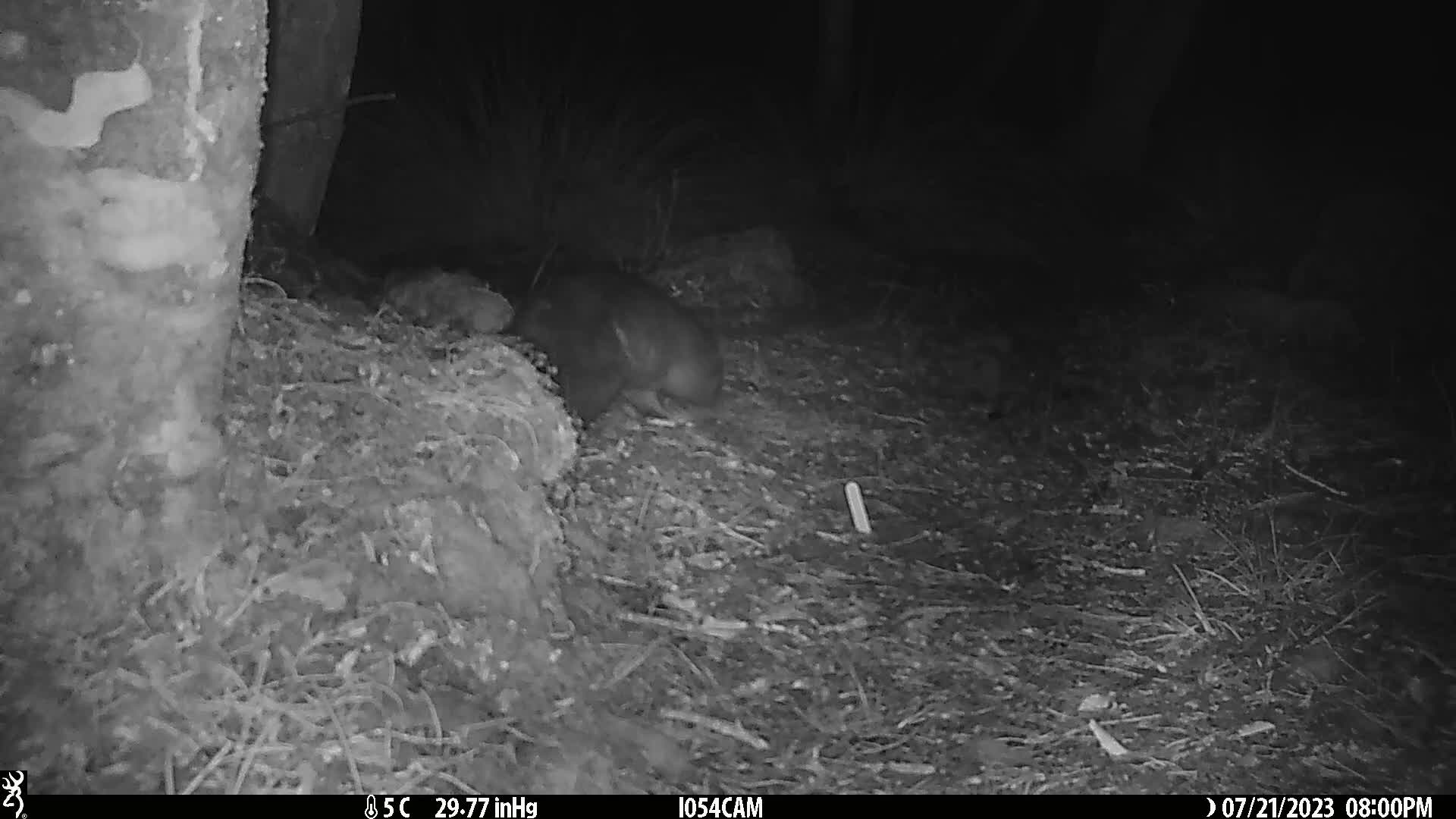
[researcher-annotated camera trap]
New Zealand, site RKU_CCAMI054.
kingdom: Animalia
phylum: Chordata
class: Mammalia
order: Diprotodontia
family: Phalangeridae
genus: Trichosurus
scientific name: Trichosurus vulpecula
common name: common brushtail possum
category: possum